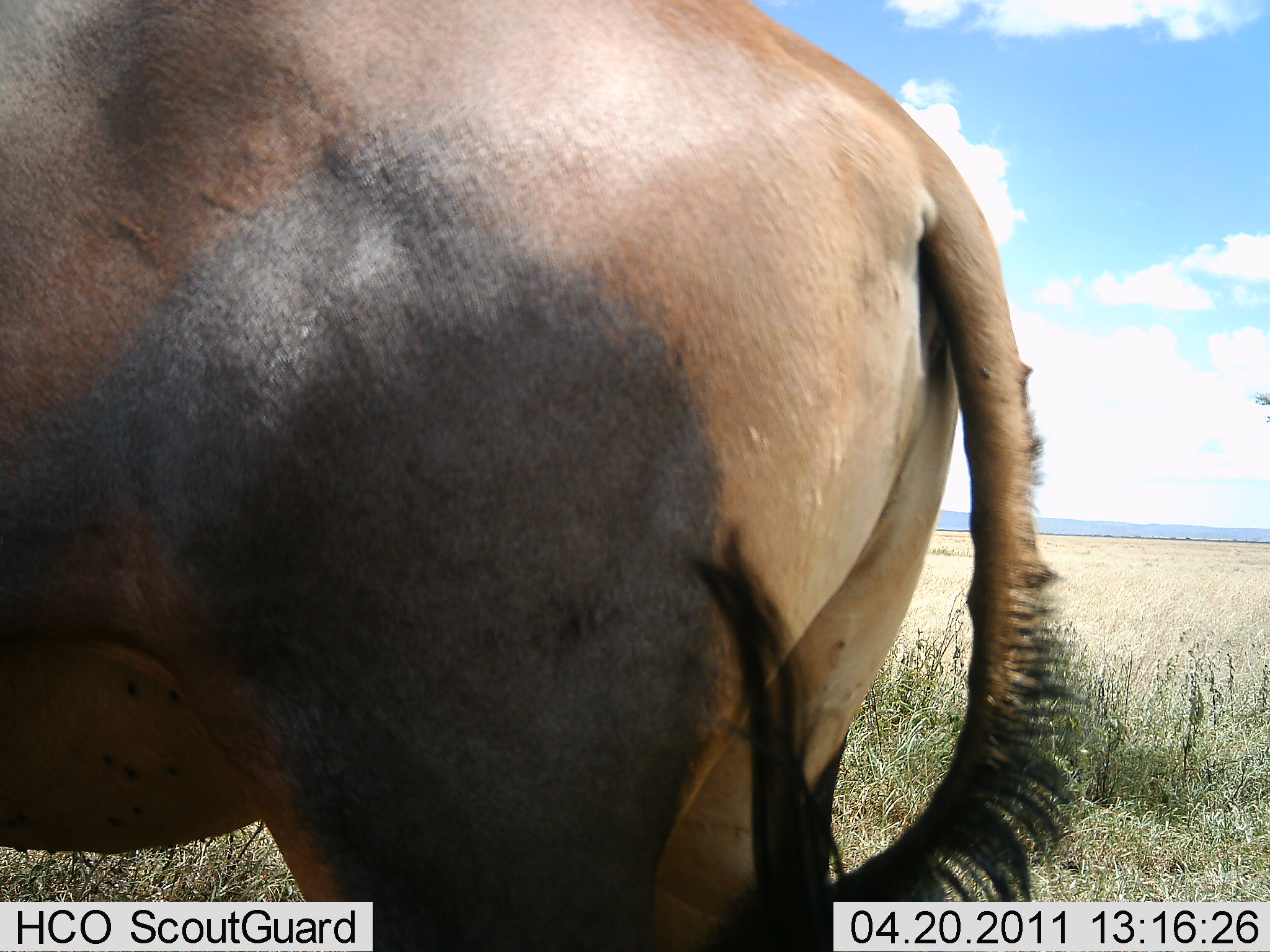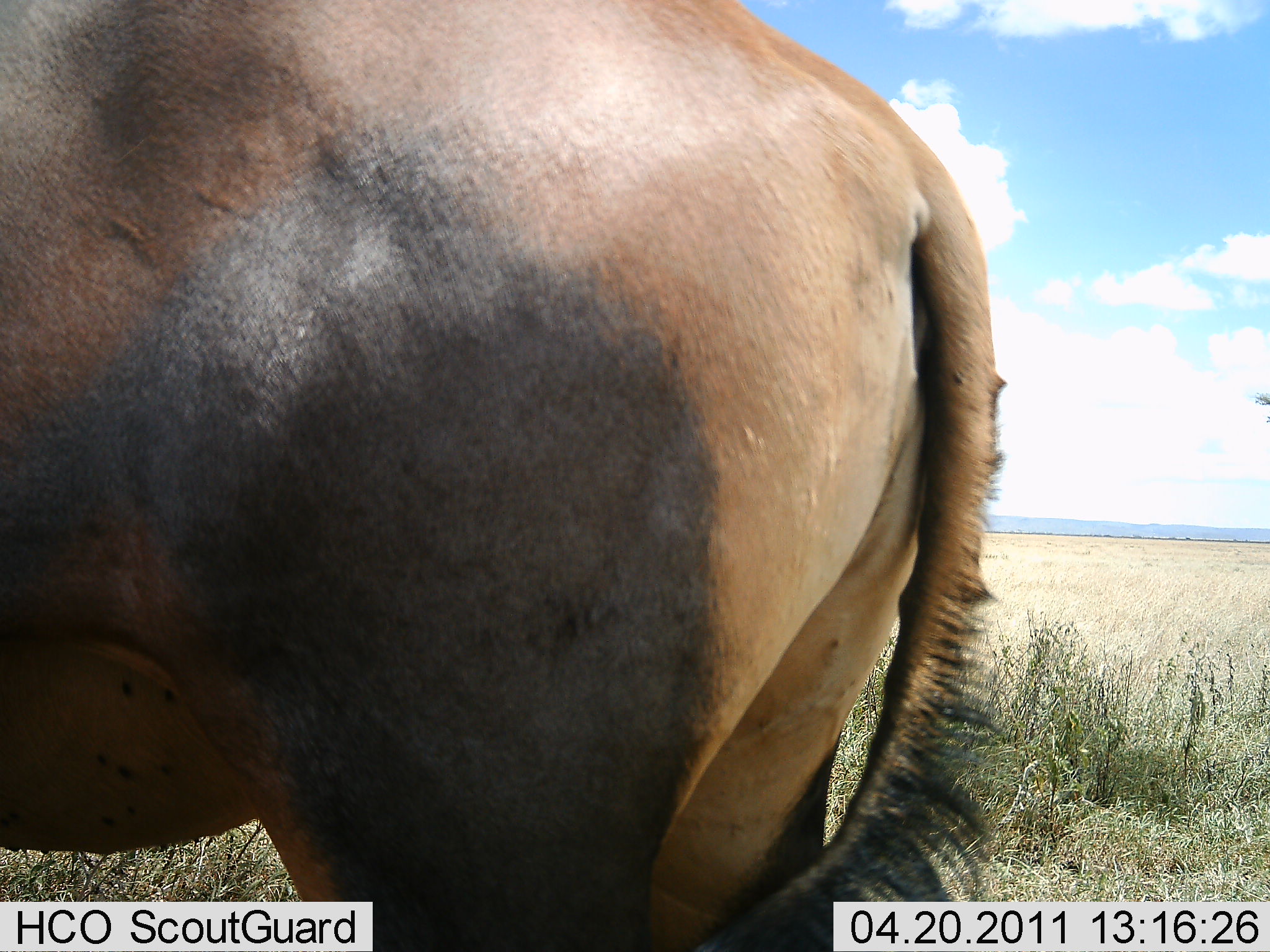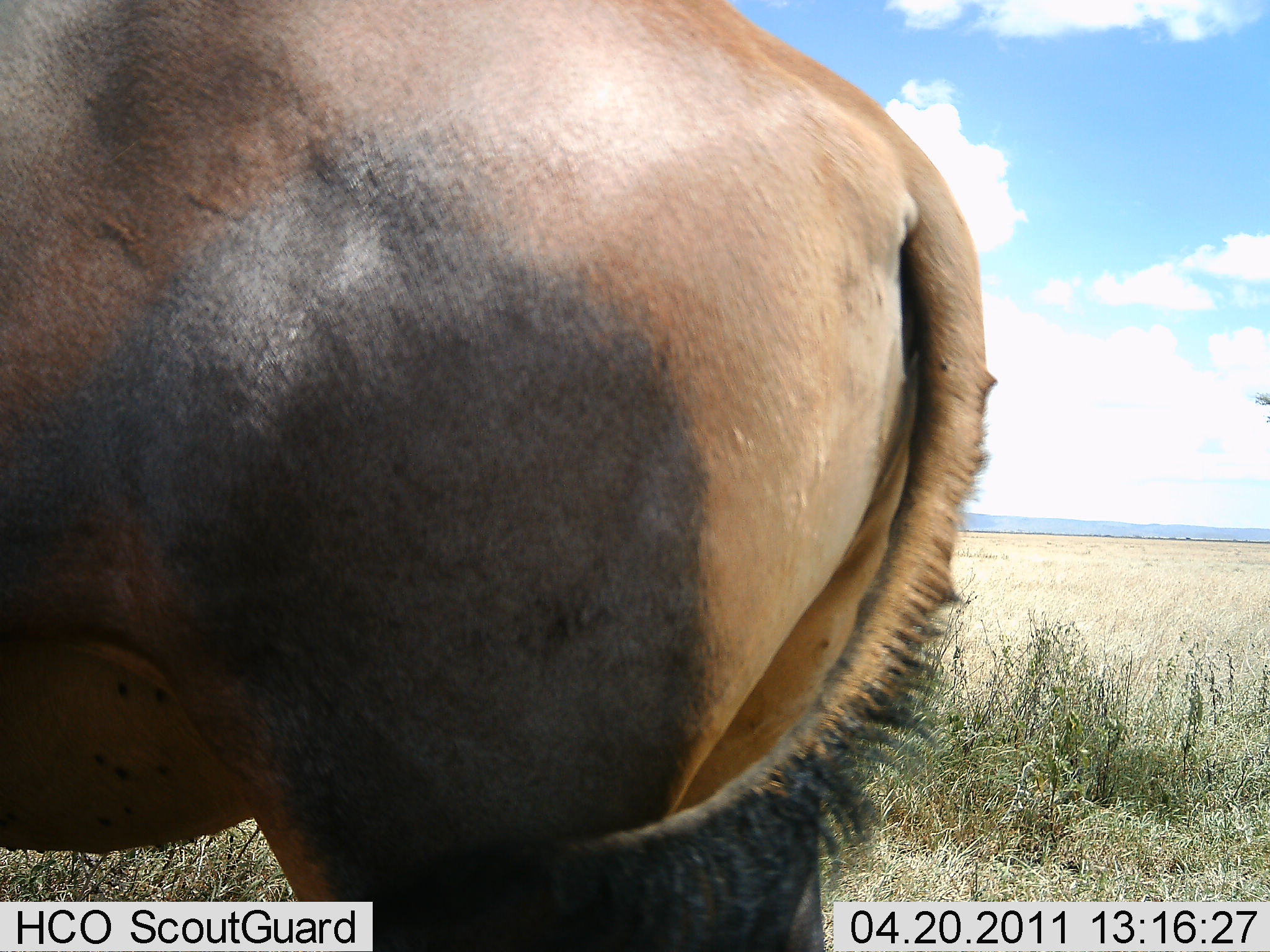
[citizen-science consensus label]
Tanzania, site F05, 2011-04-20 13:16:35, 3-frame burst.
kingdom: Animalia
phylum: Chordata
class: Mammalia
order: Artiodactyla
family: Bovidae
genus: Damaliscus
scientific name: Damaliscus lunatus jimela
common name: topi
Topi (Damaliscus lunatus jimela), count 1. Behavior (volunteer vote fractions): standing 100%, resting 0%, moving 0%, interacting 0%. Young present (vote fraction): 0%. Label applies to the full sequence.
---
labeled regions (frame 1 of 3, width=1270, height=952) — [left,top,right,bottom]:
animal: [0,0,1073,952]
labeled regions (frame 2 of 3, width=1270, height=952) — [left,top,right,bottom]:
animal: [0,0,1011,952]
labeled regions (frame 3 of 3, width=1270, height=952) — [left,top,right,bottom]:
animal: [0,0,1000,952]